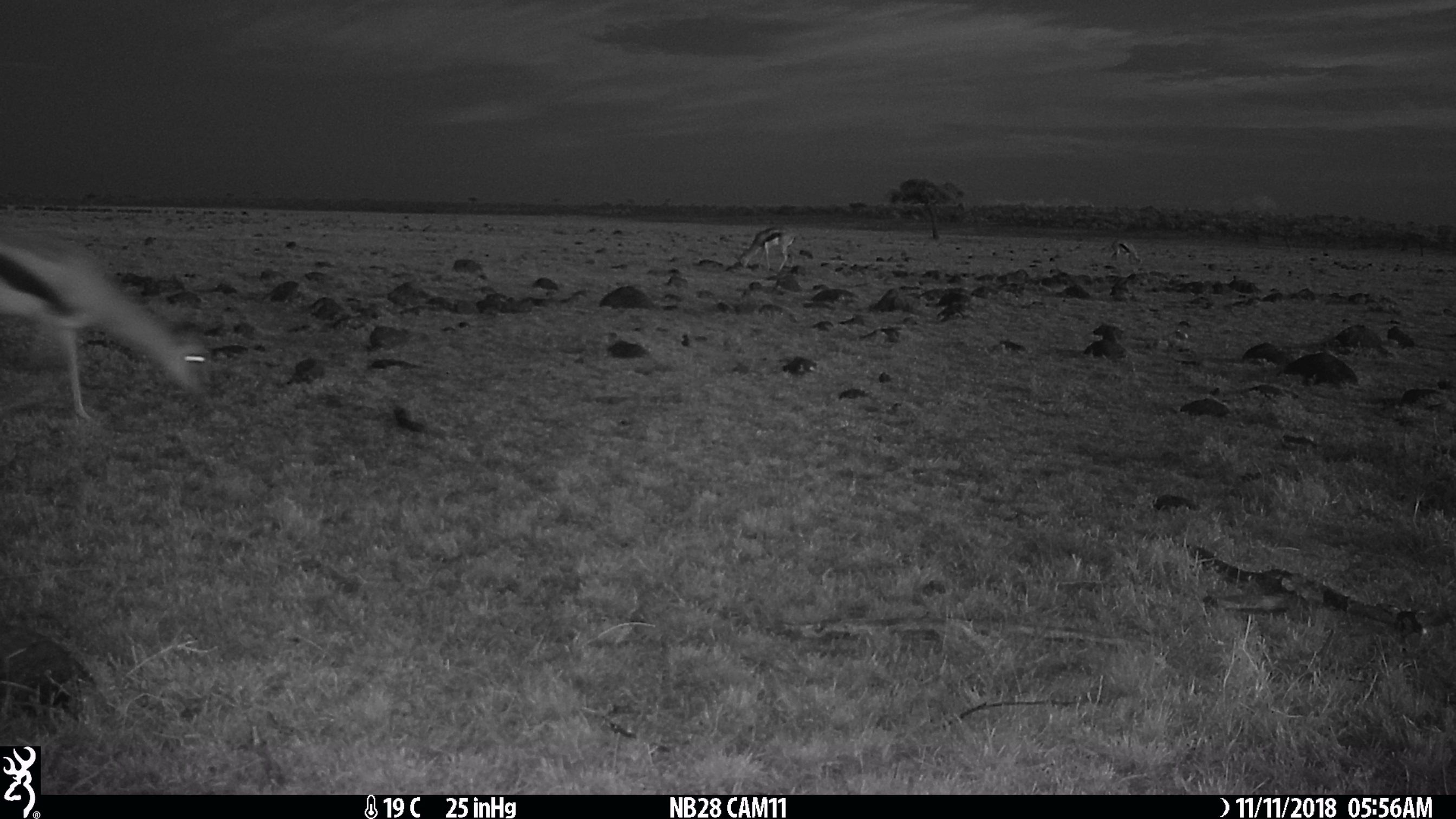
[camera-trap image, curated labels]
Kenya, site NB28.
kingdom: Animalia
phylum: Chordata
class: Mammalia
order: Artiodactyla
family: Bovidae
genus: Eudorcas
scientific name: Eudorcas thomsonii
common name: thomon's gazelle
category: gazelle thomsons